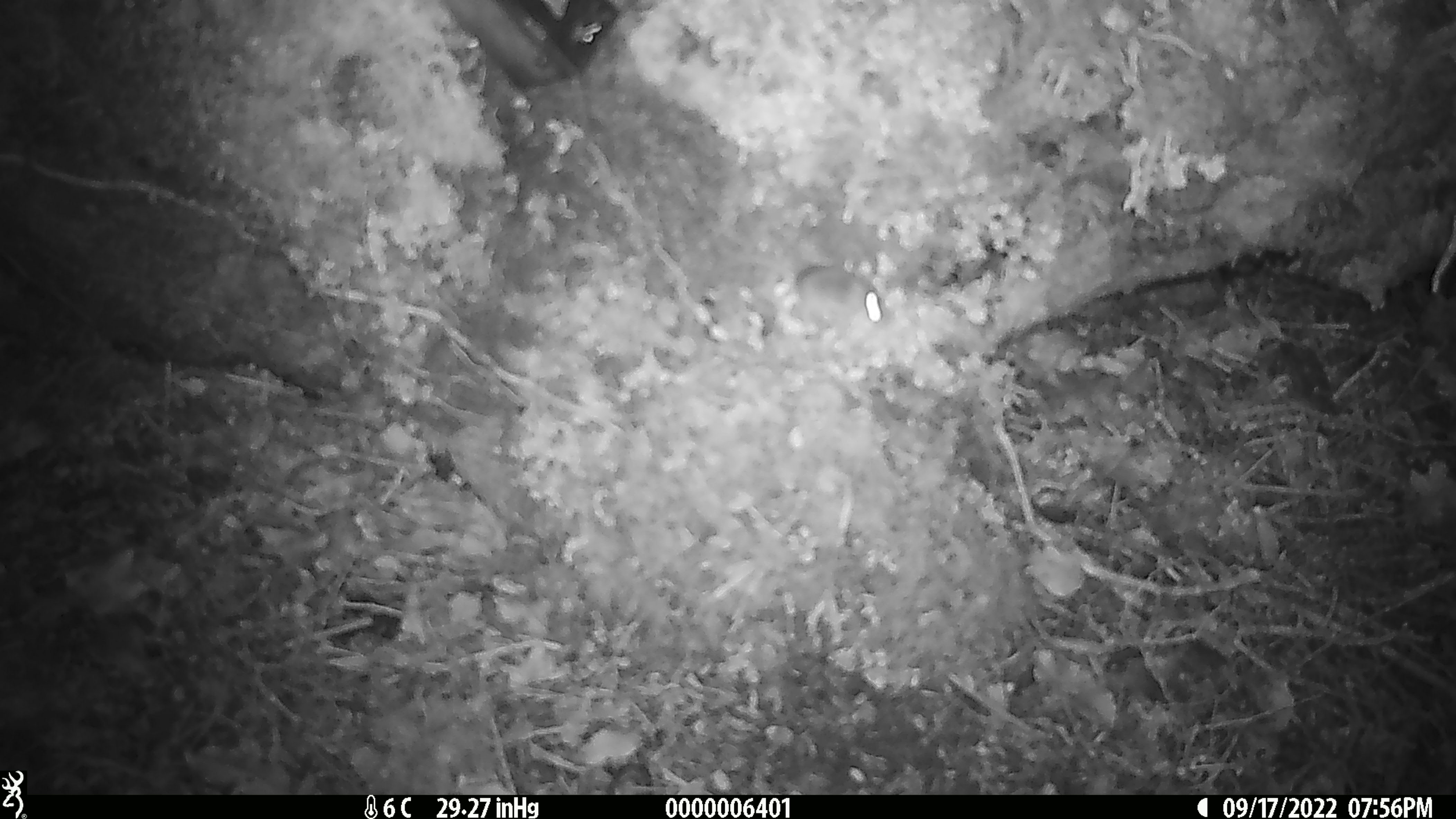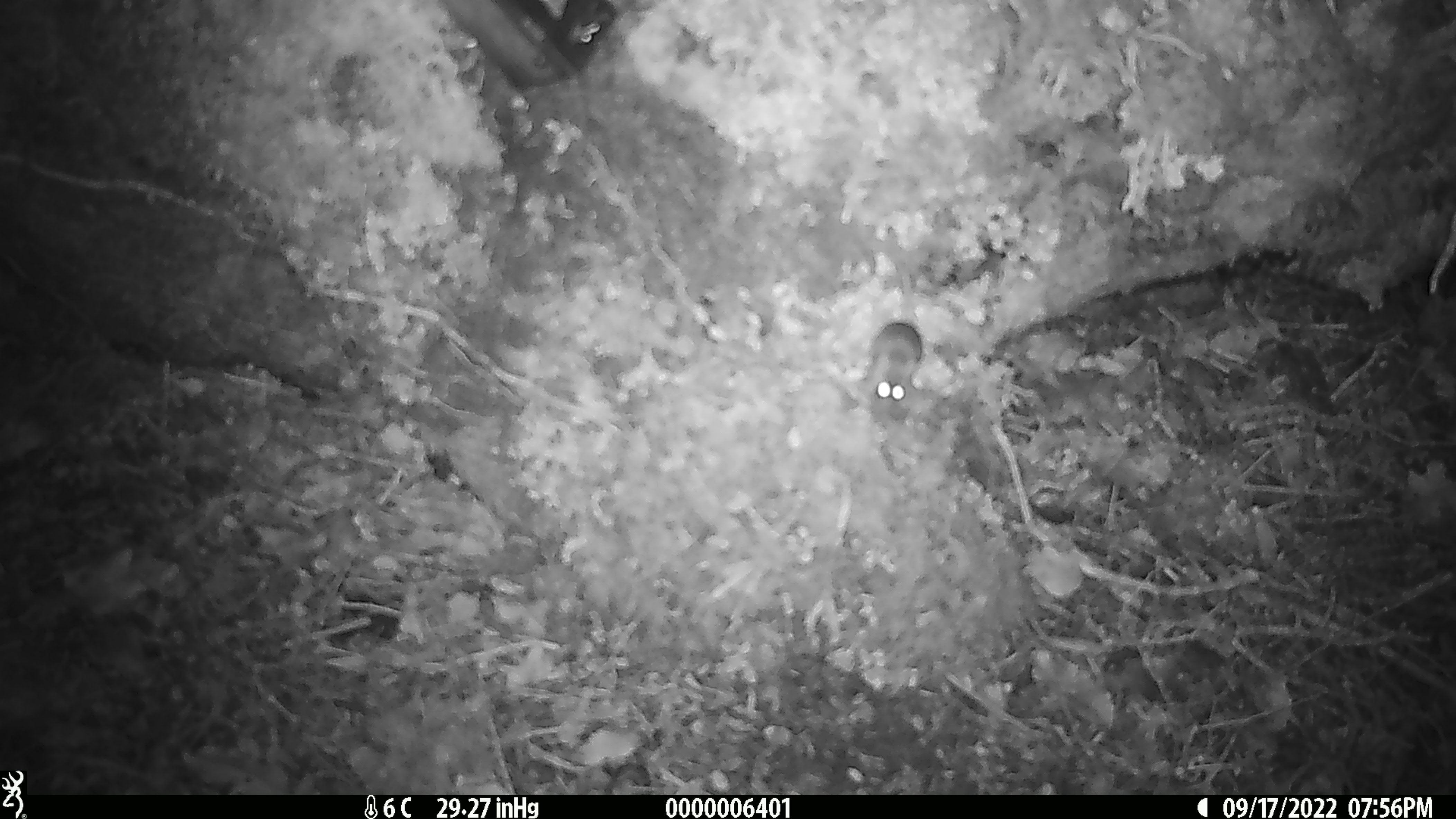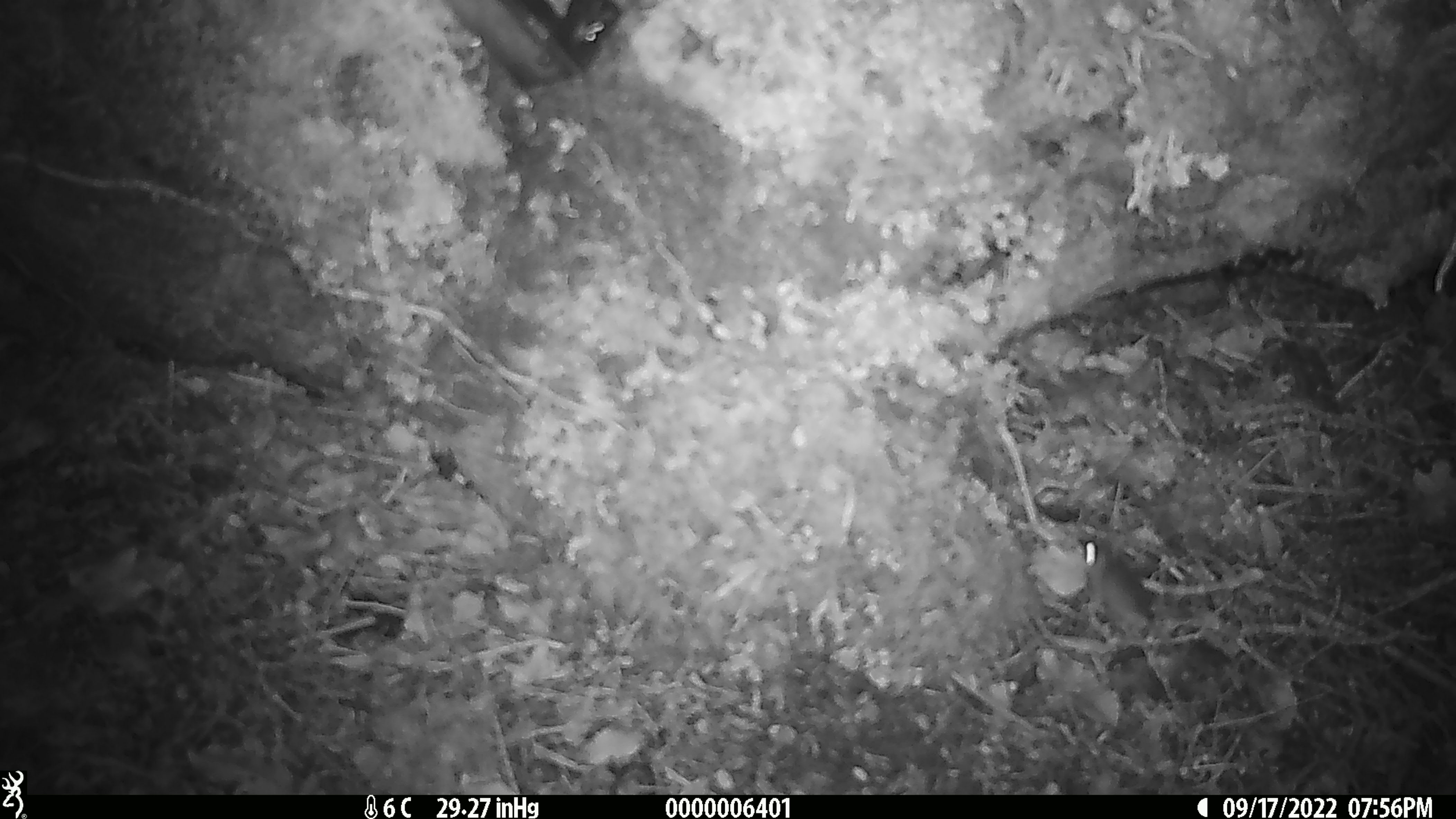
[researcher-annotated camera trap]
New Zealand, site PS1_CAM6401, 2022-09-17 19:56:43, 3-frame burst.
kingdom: Animalia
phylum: Chordata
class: Mammalia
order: Rodentia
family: Muridae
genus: Mus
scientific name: Mus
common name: mouse